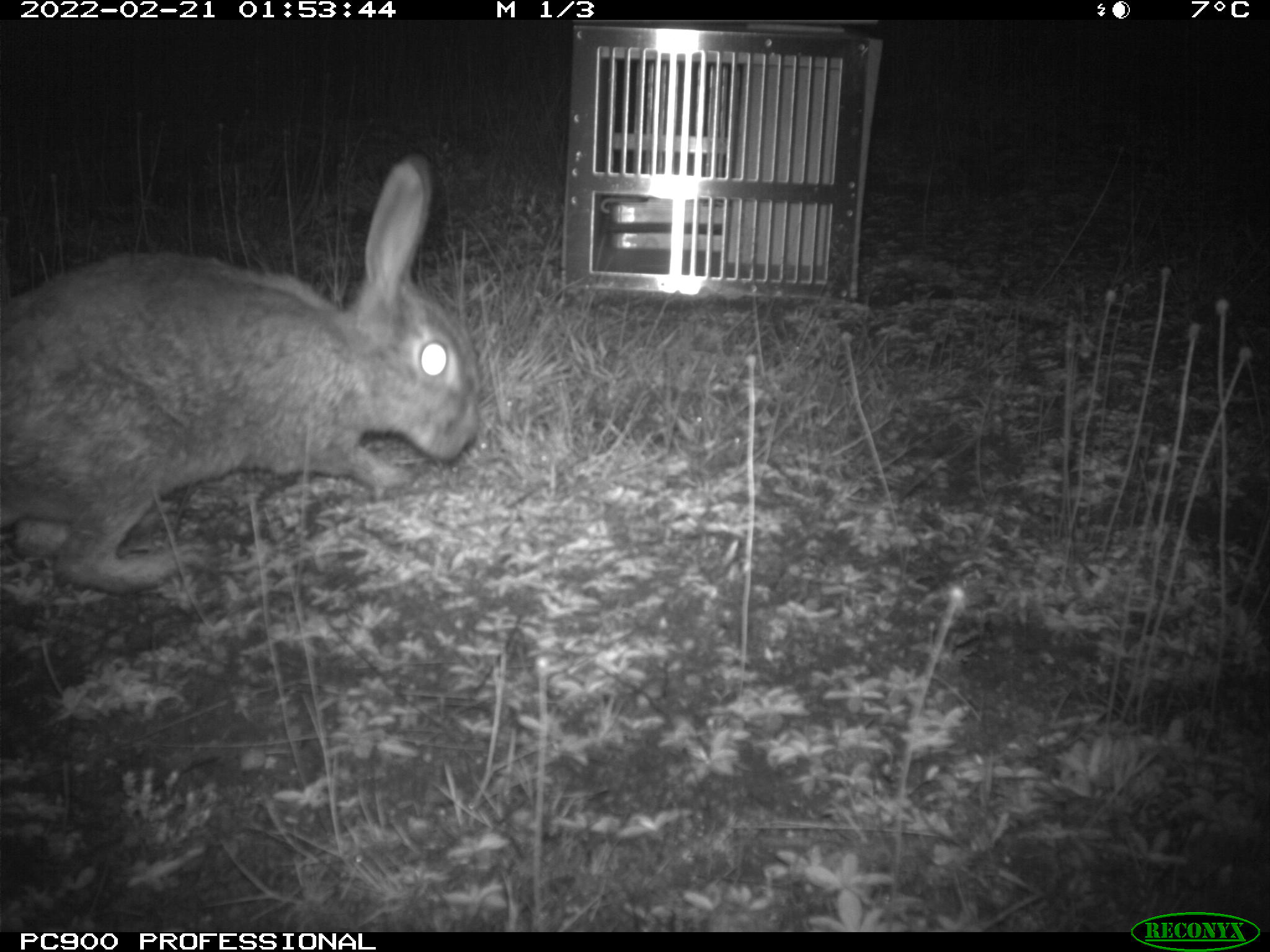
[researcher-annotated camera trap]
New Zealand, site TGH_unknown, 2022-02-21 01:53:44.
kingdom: Animalia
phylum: Chordata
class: Mammalia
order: Lagomorpha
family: Leporidae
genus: Oryctolagus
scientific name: Oryctolagus cuniculus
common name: european rabbit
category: rabbit